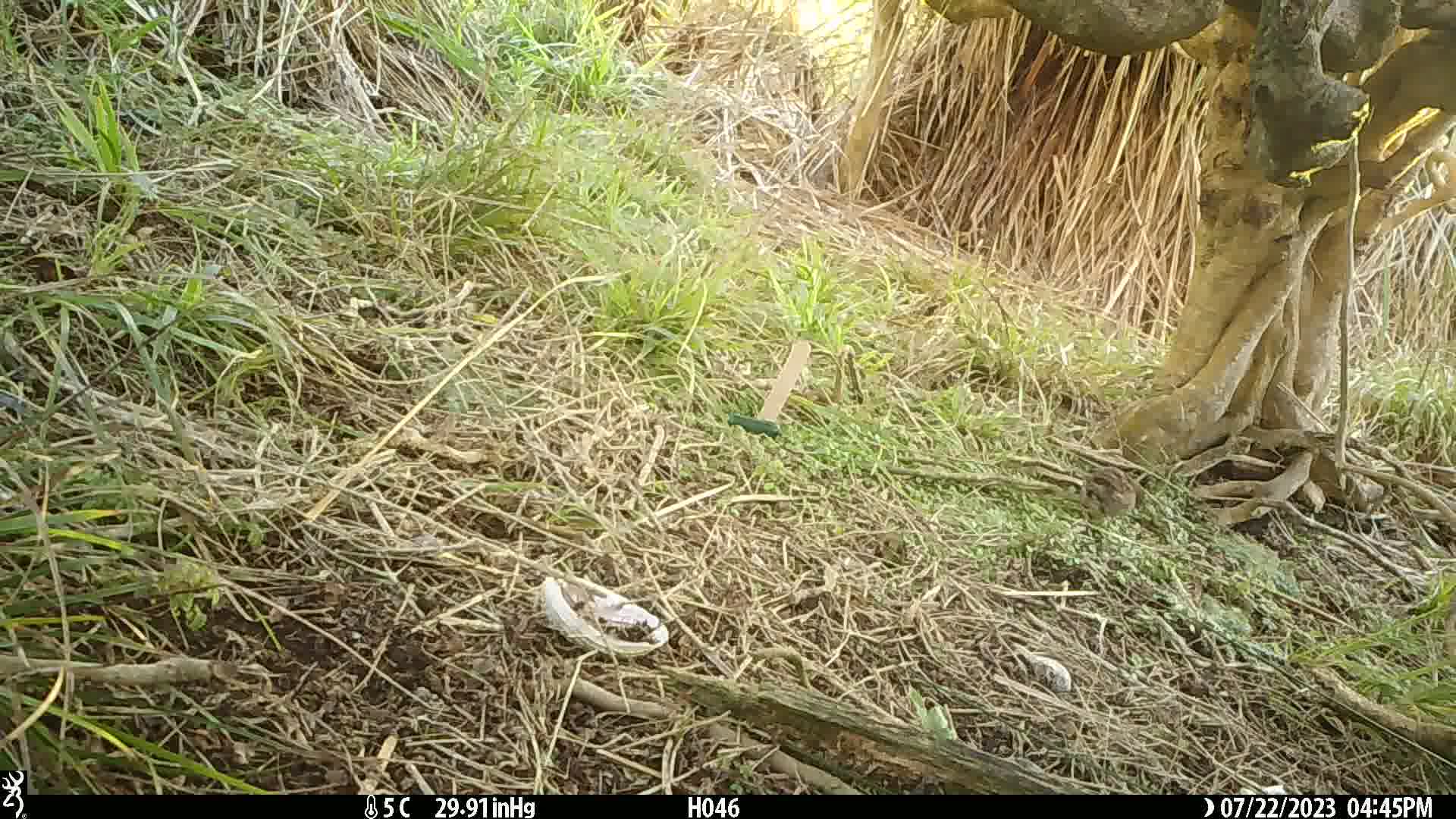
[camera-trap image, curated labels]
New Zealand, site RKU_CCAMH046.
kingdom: Animalia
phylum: Chordata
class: Aves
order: Passeriformes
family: Prunellidae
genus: Prunella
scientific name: Prunella modularis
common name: dunnock